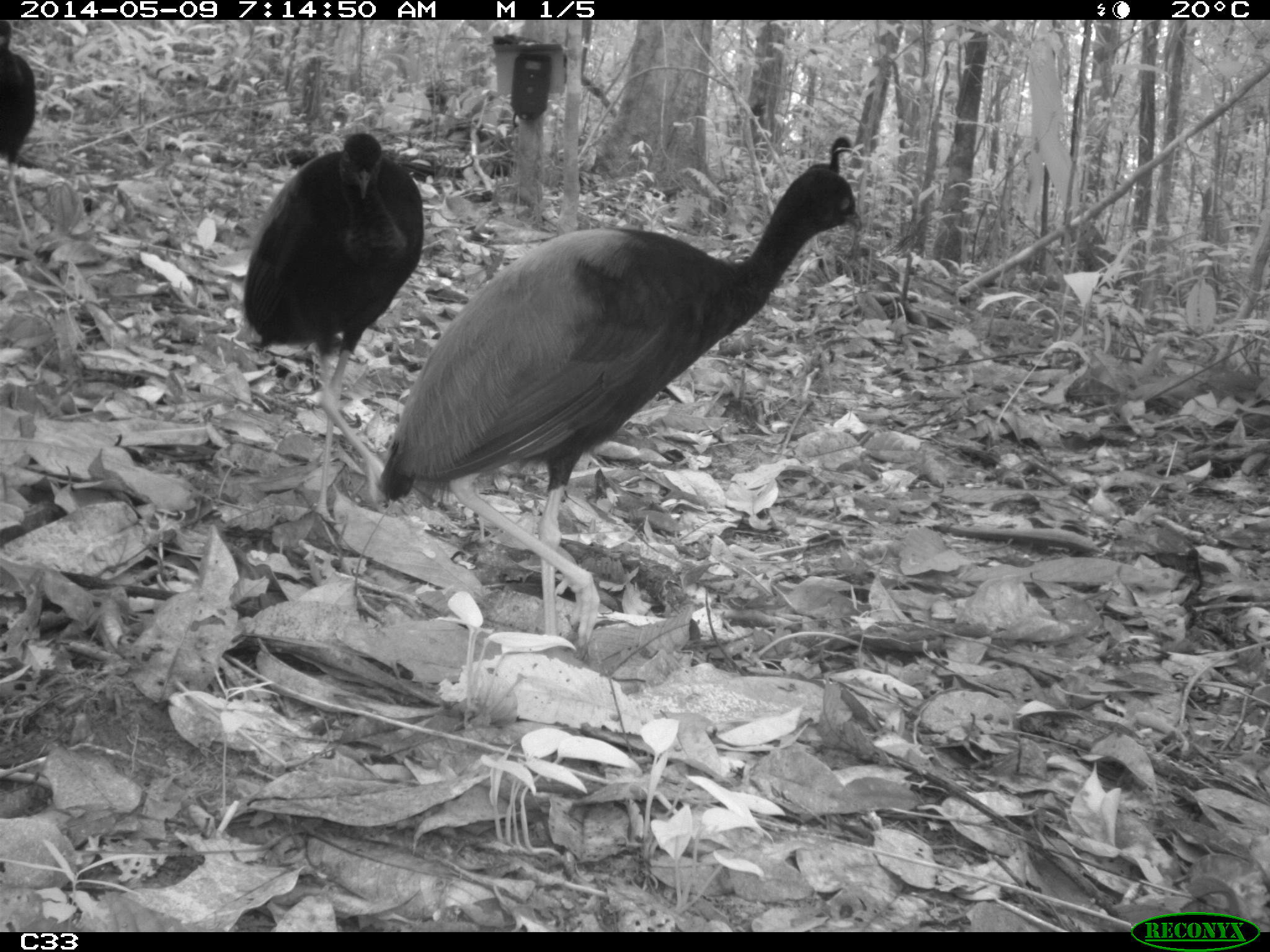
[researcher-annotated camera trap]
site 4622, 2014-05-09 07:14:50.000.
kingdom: Animalia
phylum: Chordata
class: Aves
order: Gruiformes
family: Psophiidae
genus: Psophia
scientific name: Psophia crepitans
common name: gray-winged trumpeter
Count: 5.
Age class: adult.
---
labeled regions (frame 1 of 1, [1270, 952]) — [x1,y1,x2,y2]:
psophia crepitans: [375,136,862,643]; [243,133,424,522]; [0,20,36,247]